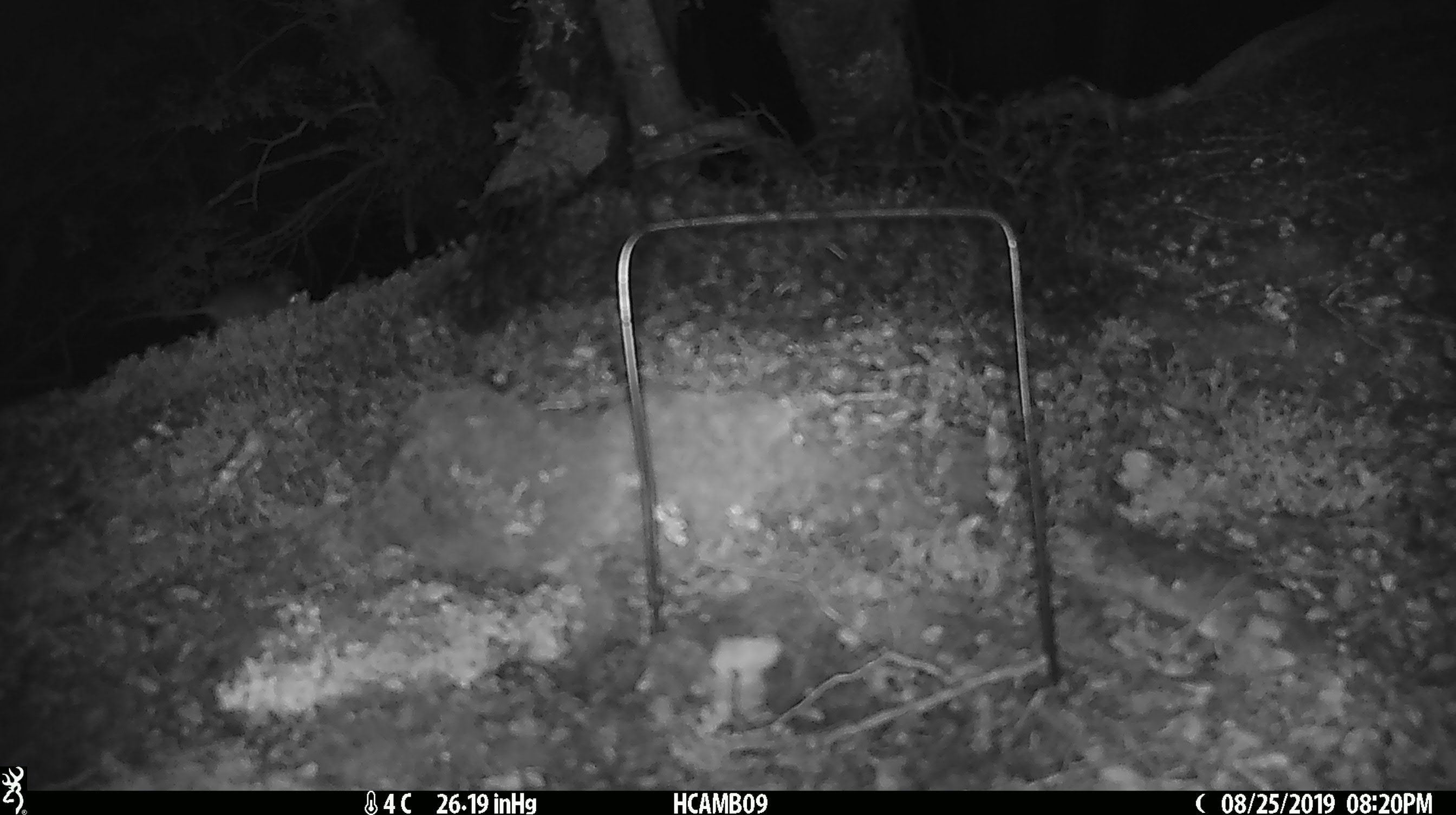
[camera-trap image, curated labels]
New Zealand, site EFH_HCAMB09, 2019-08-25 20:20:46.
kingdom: Animalia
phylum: Chordata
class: Mammalia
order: Rodentia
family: Muridae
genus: Mus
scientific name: Mus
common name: mouse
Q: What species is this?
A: Mouse (Mus).